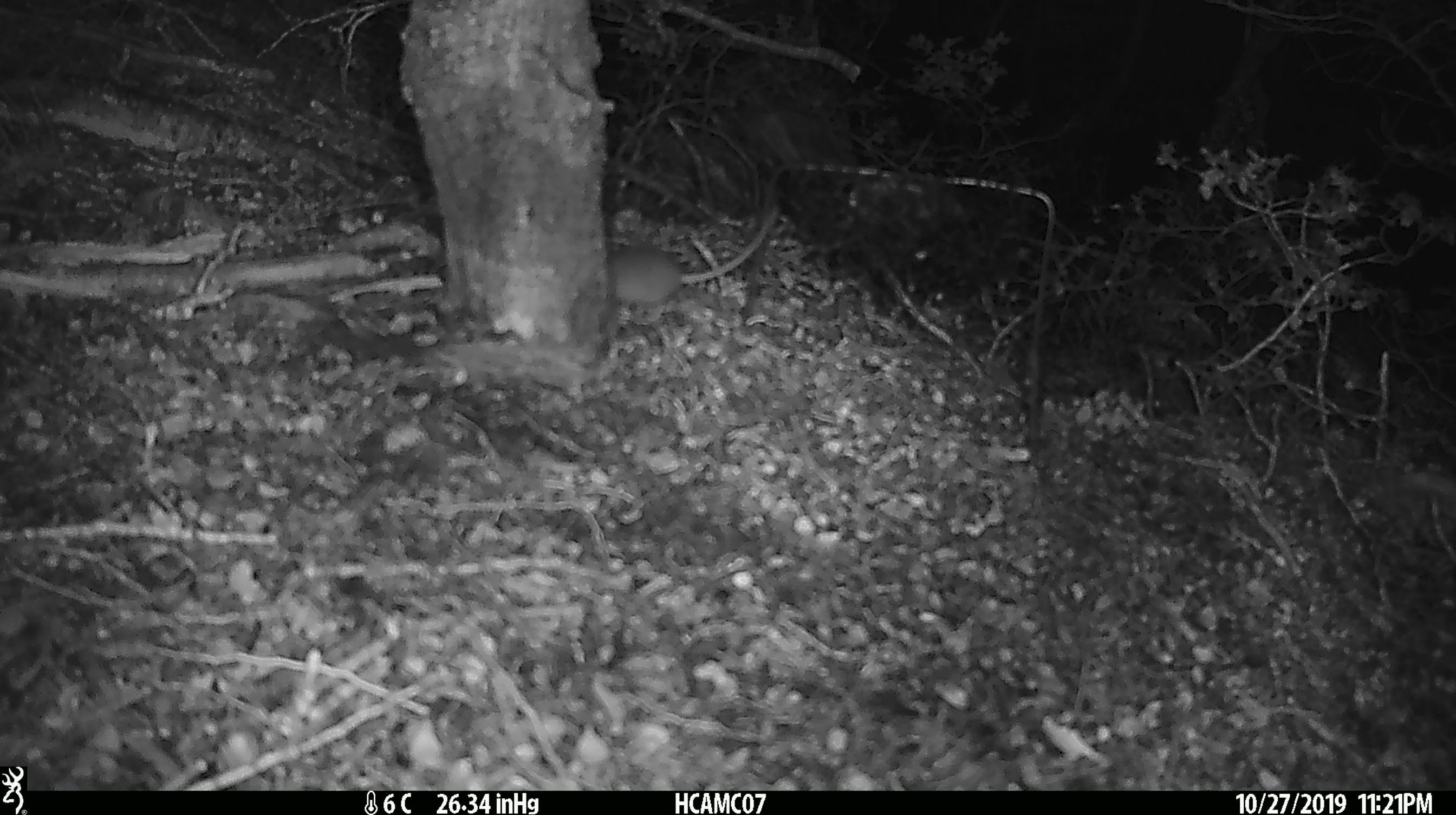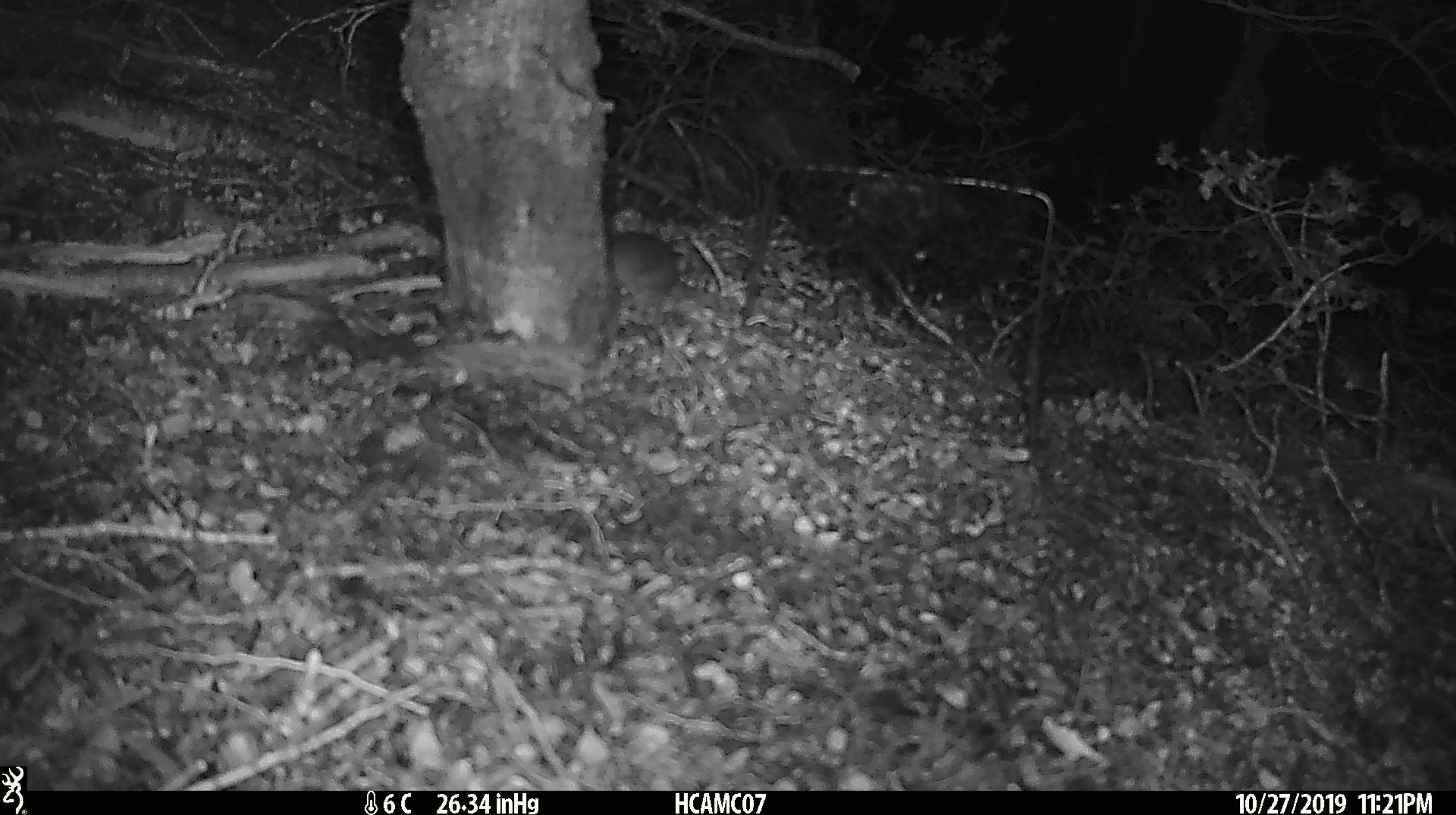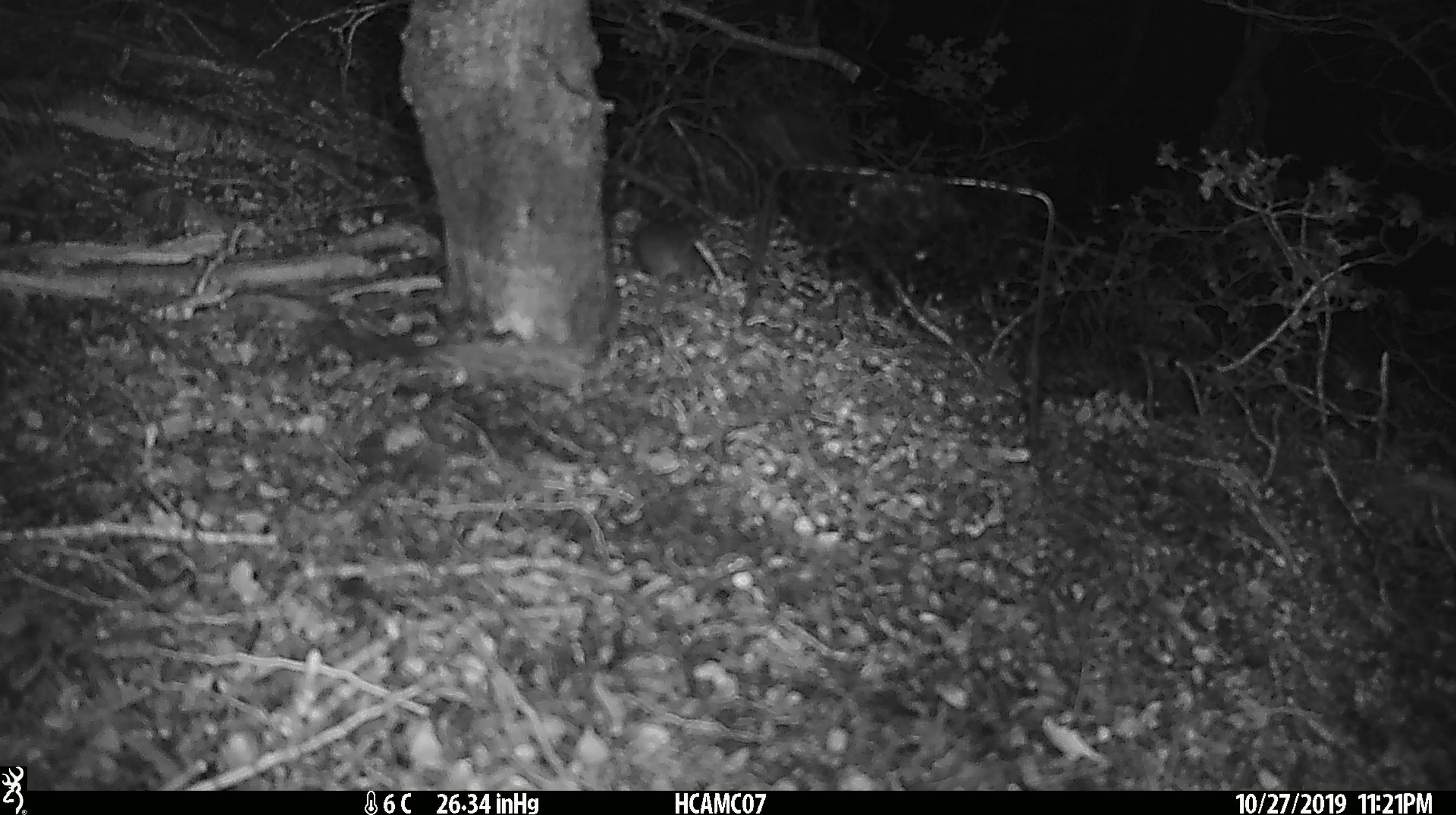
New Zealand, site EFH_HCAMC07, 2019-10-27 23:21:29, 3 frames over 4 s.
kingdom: Animalia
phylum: Chordata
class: Mammalia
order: Rodentia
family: Muridae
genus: Mus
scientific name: Mus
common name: mouse